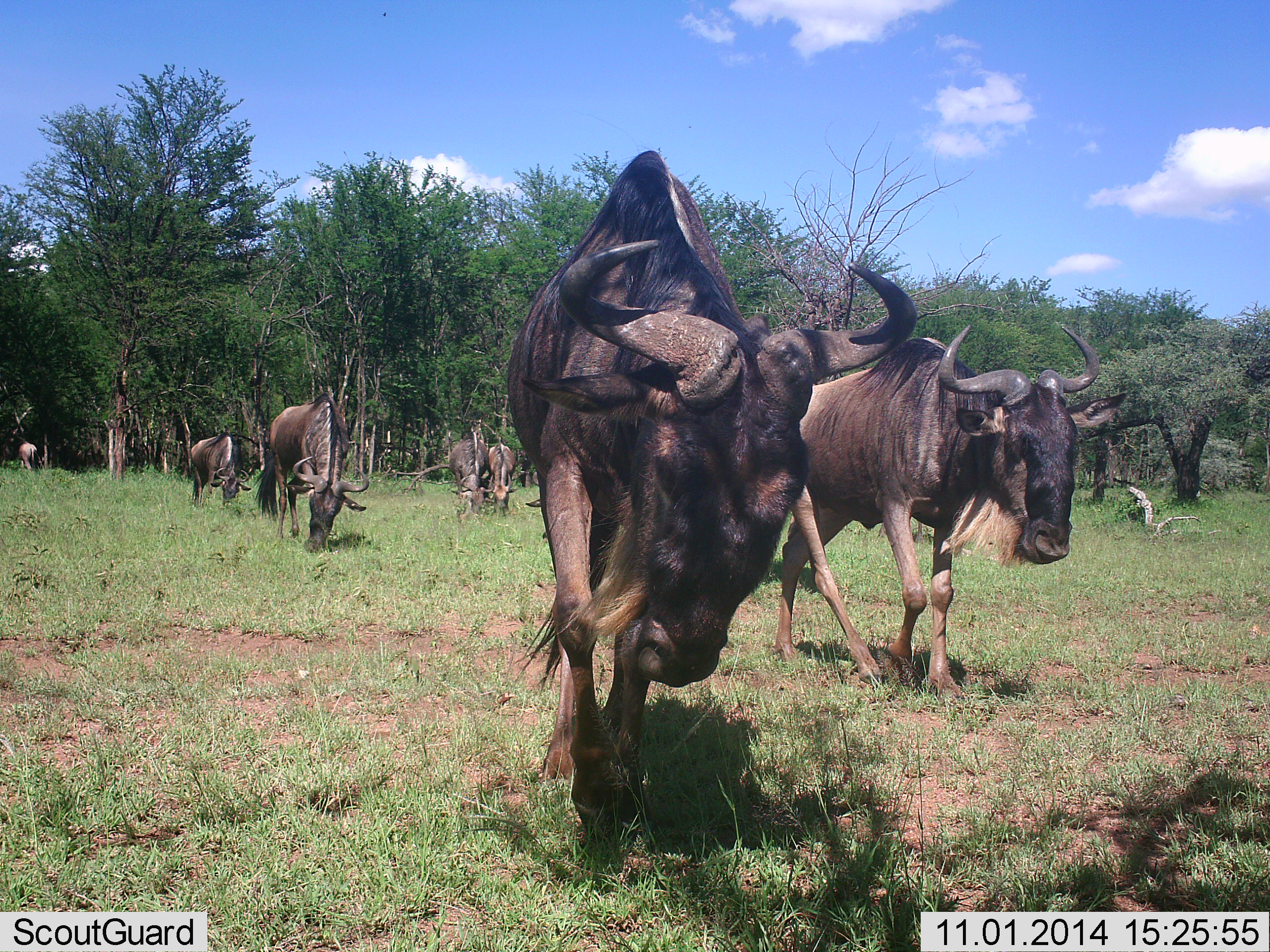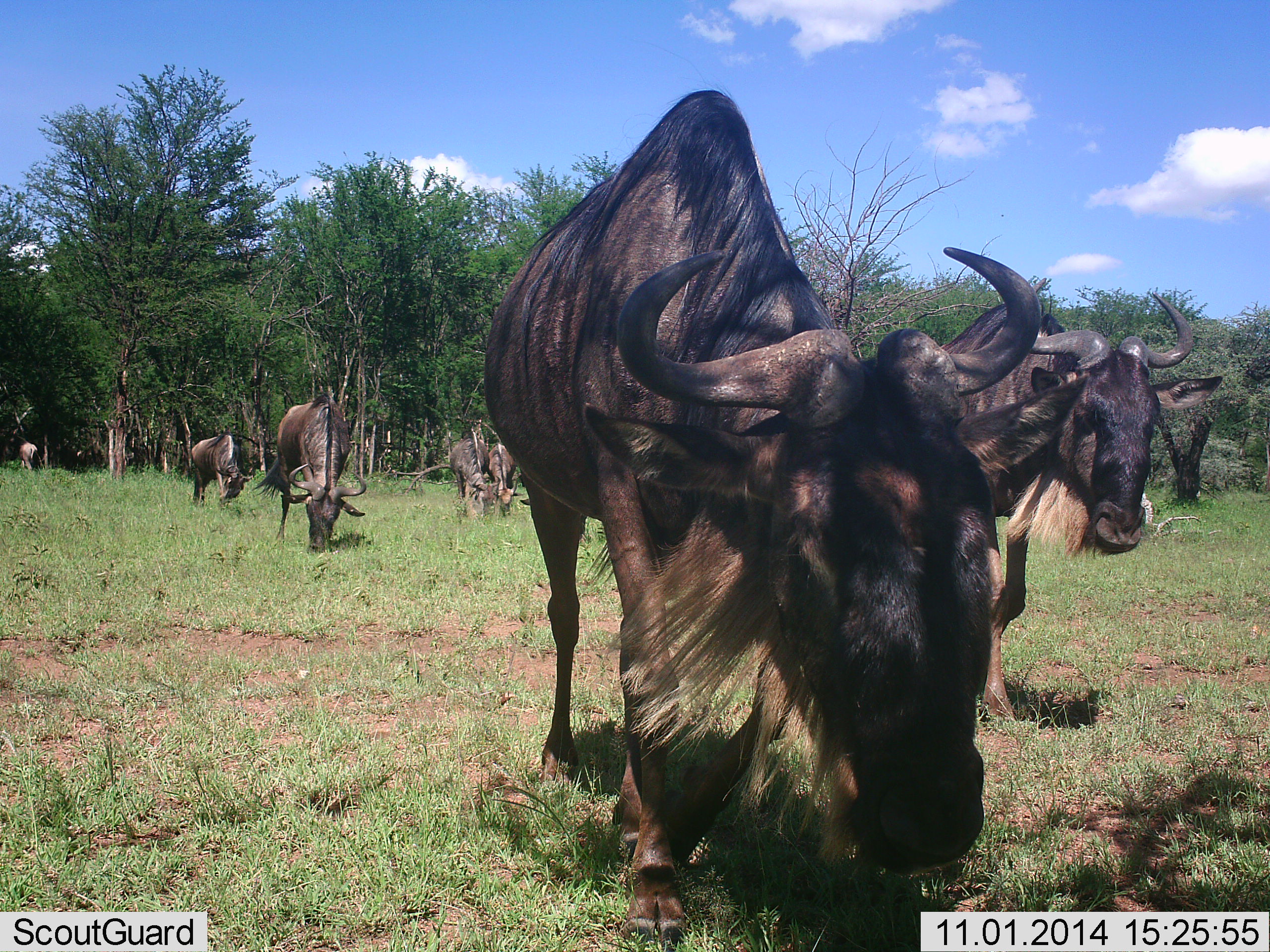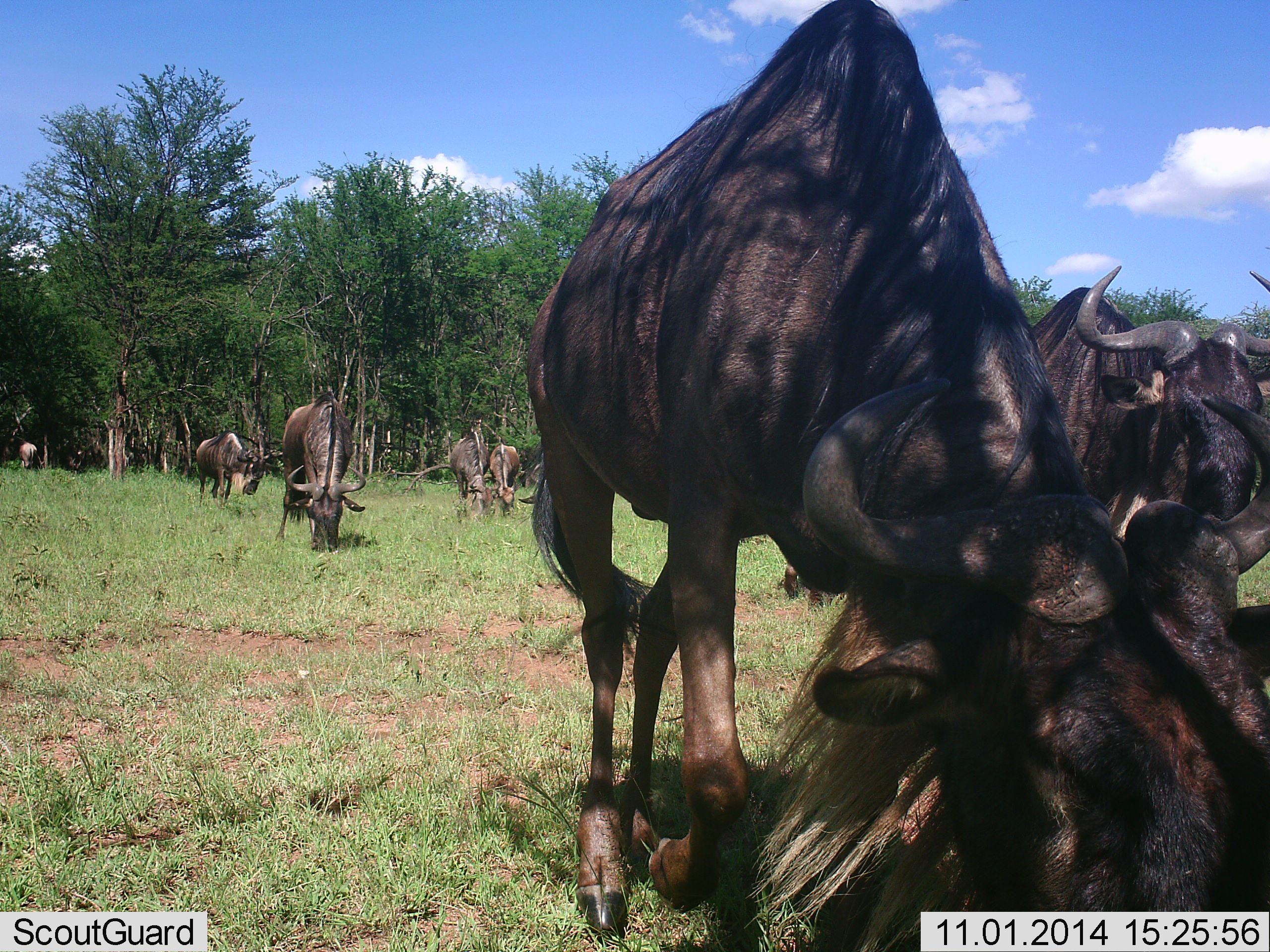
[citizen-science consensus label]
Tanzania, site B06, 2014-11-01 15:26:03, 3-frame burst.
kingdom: Animalia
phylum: Chordata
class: Mammalia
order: Artiodactyla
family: Bovidae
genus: Connochaetes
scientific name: Connochaetes taurinus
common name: blue wildebeest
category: wildebeest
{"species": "wildebeest (blue wildebeest) (Connochaetes taurinus)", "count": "11-50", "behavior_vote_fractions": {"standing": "10%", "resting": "0%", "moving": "60%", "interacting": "0%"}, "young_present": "0%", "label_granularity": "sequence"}